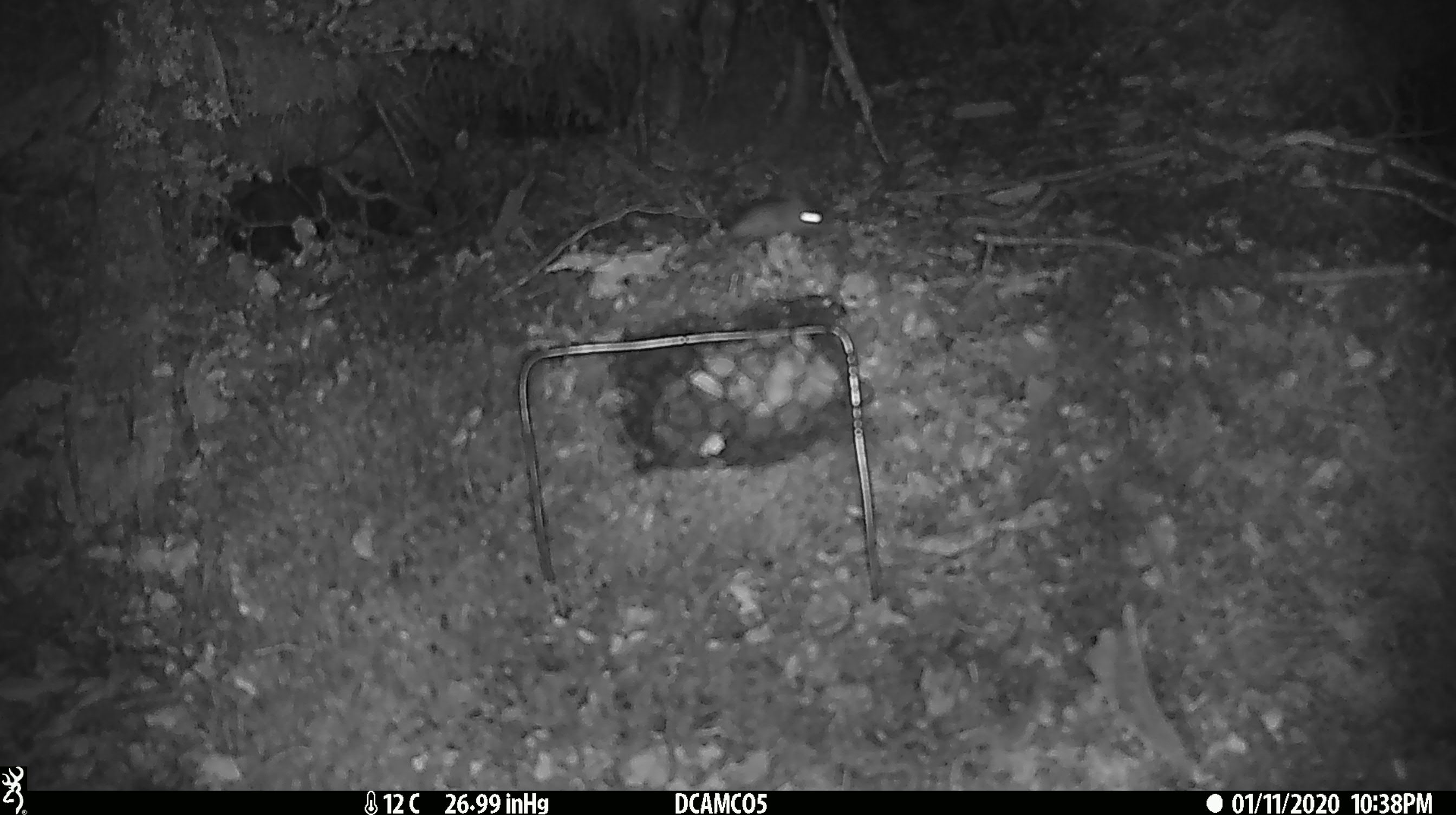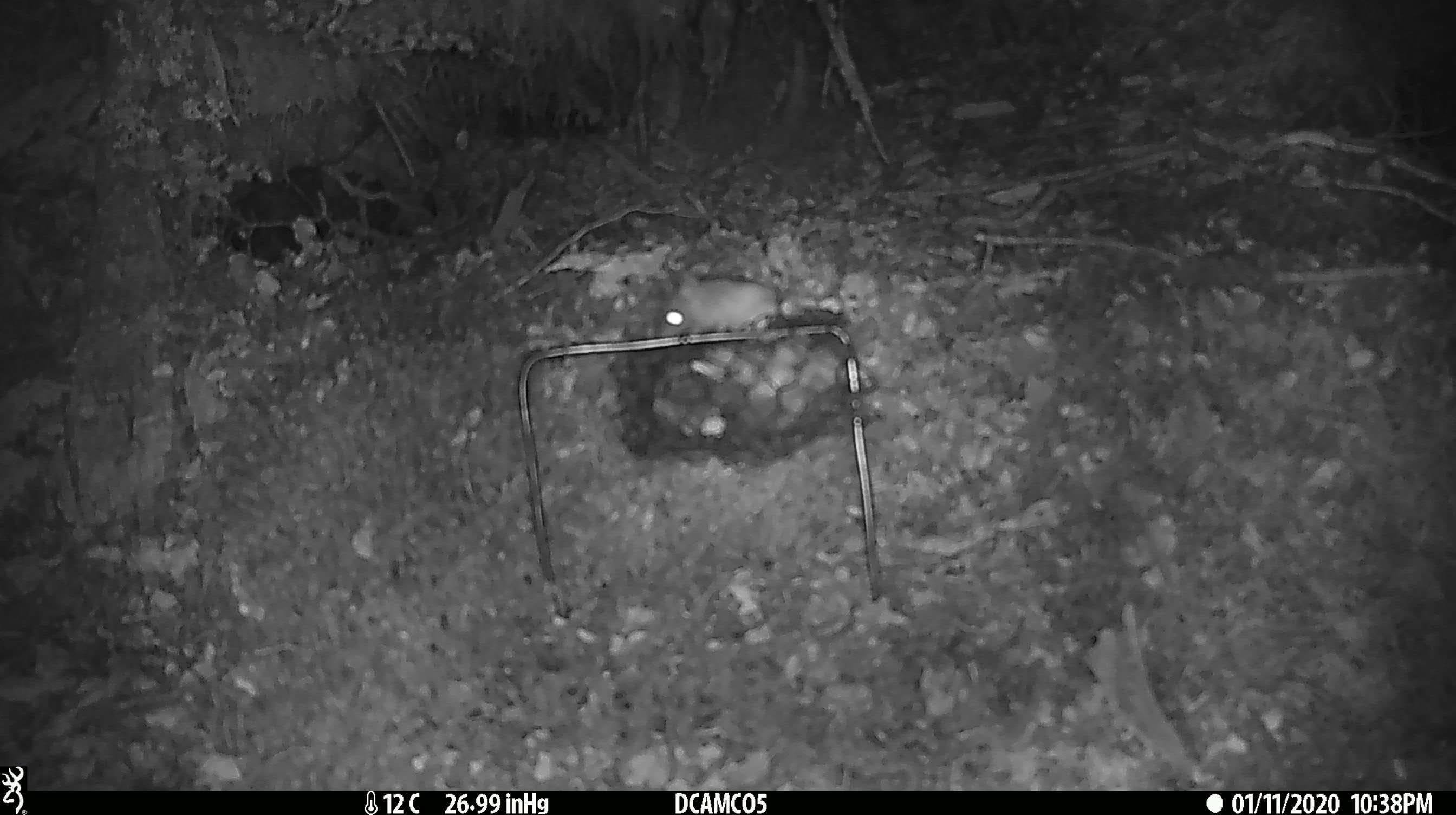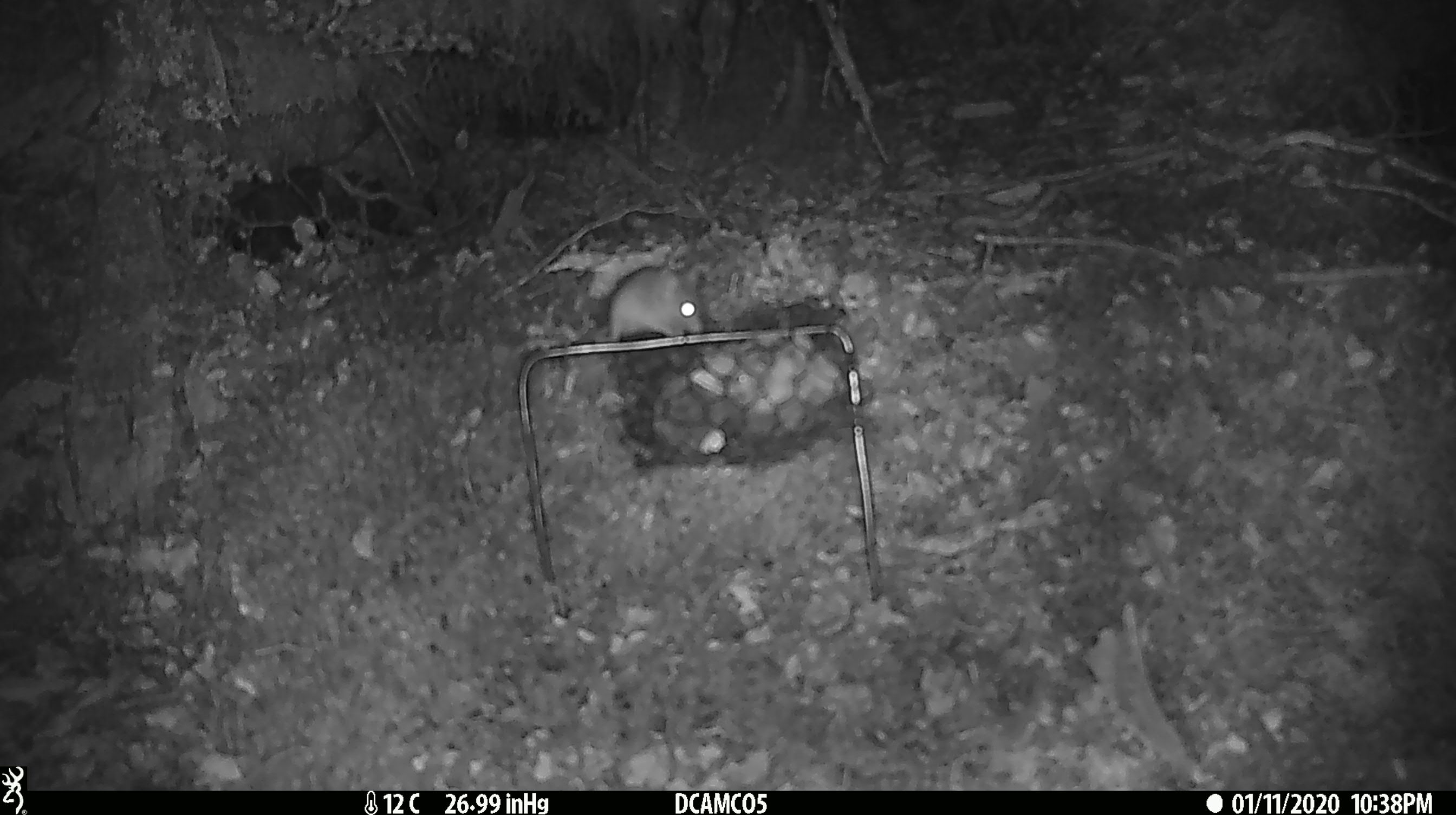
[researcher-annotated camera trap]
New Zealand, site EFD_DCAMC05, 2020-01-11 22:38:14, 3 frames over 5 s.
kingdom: Animalia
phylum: Chordata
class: Mammalia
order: Rodentia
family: Muridae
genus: Mus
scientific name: Mus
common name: mouse